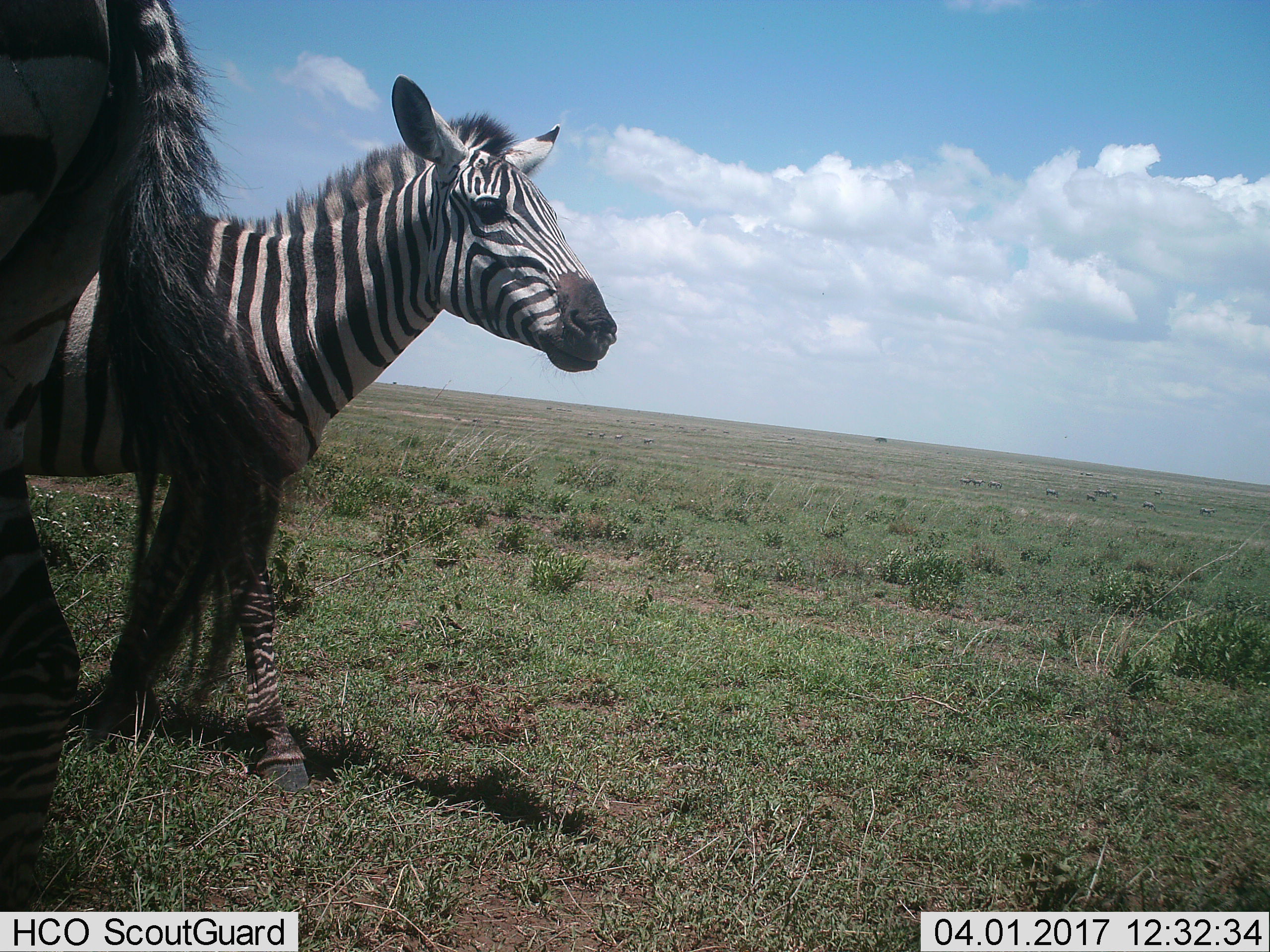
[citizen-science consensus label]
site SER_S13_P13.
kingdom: Animalia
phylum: Chordata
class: Mammalia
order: Perissodactyla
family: Equidae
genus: Equus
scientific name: Equus quagga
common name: plains zebra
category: zebraplains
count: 2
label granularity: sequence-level